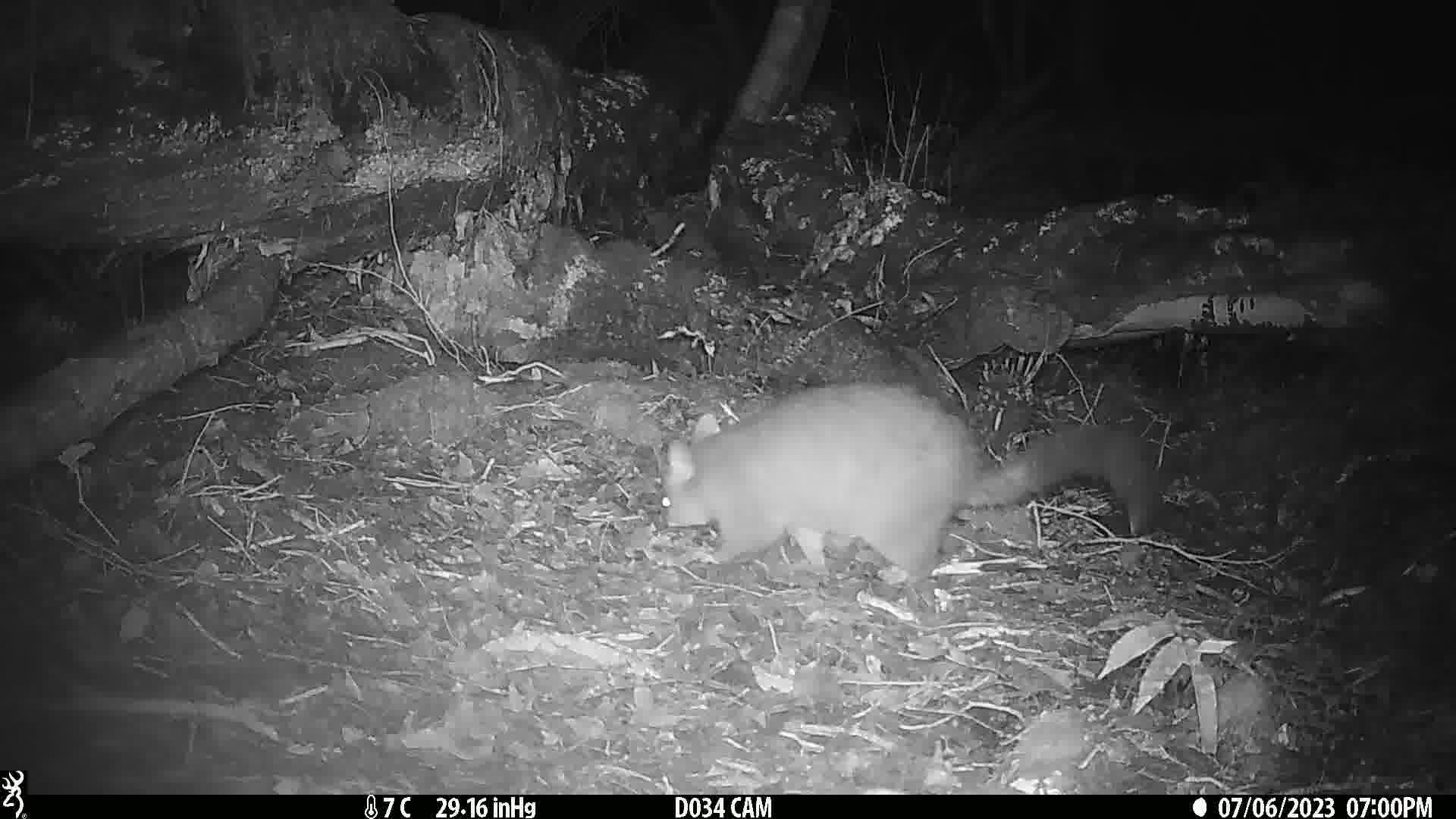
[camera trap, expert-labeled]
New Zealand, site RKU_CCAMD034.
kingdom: Animalia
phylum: Chordata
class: Mammalia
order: Diprotodontia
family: Phalangeridae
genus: Trichosurus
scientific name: Trichosurus vulpecula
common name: common brushtail possum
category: possum